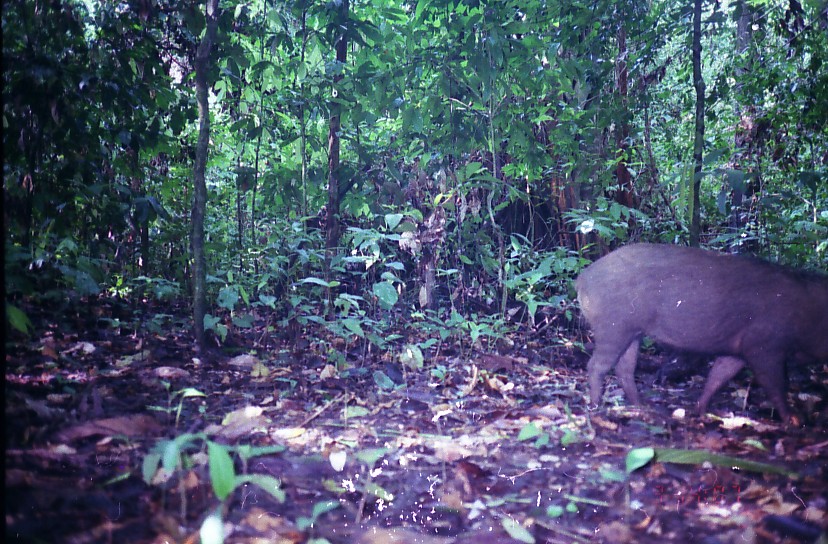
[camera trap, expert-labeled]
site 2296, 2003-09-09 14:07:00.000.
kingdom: Animalia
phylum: Chordata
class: Mammalia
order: Artiodactyla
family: Suidae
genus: Sus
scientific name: Sus scrofa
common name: wild boar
Sus scrofa (wild boar), count 1.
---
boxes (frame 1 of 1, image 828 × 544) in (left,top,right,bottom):
sus scrofa: (573,241,826,427)